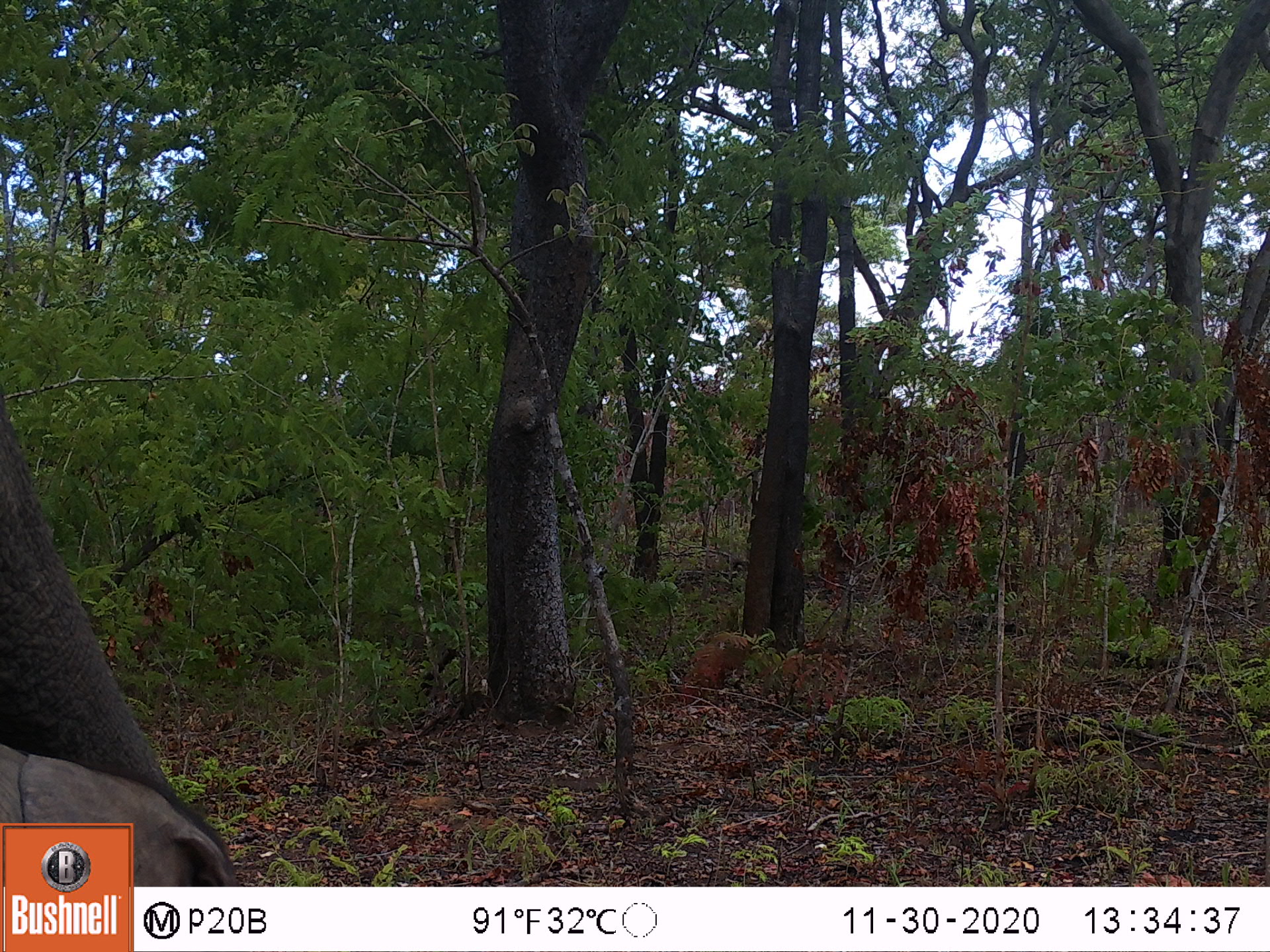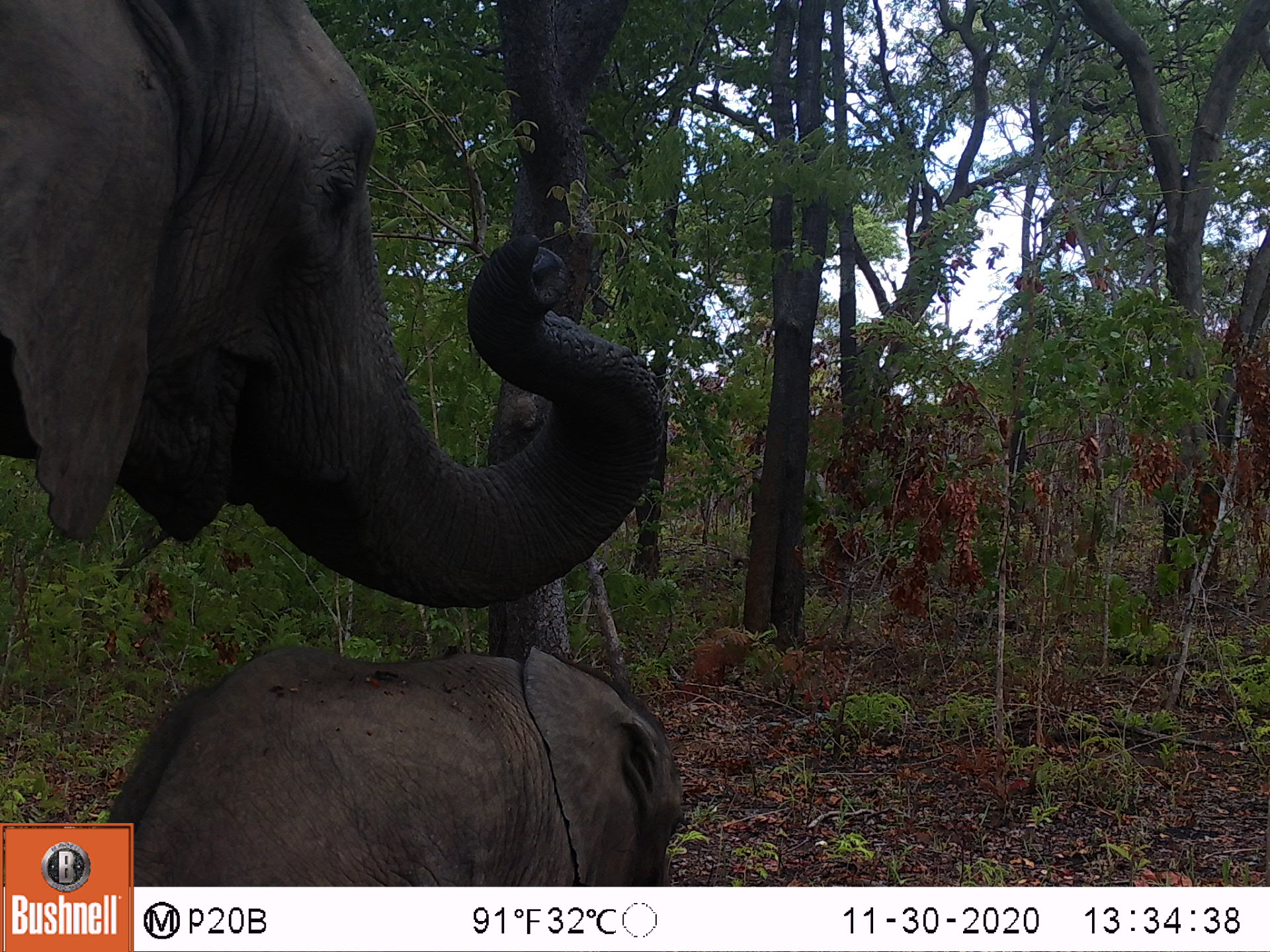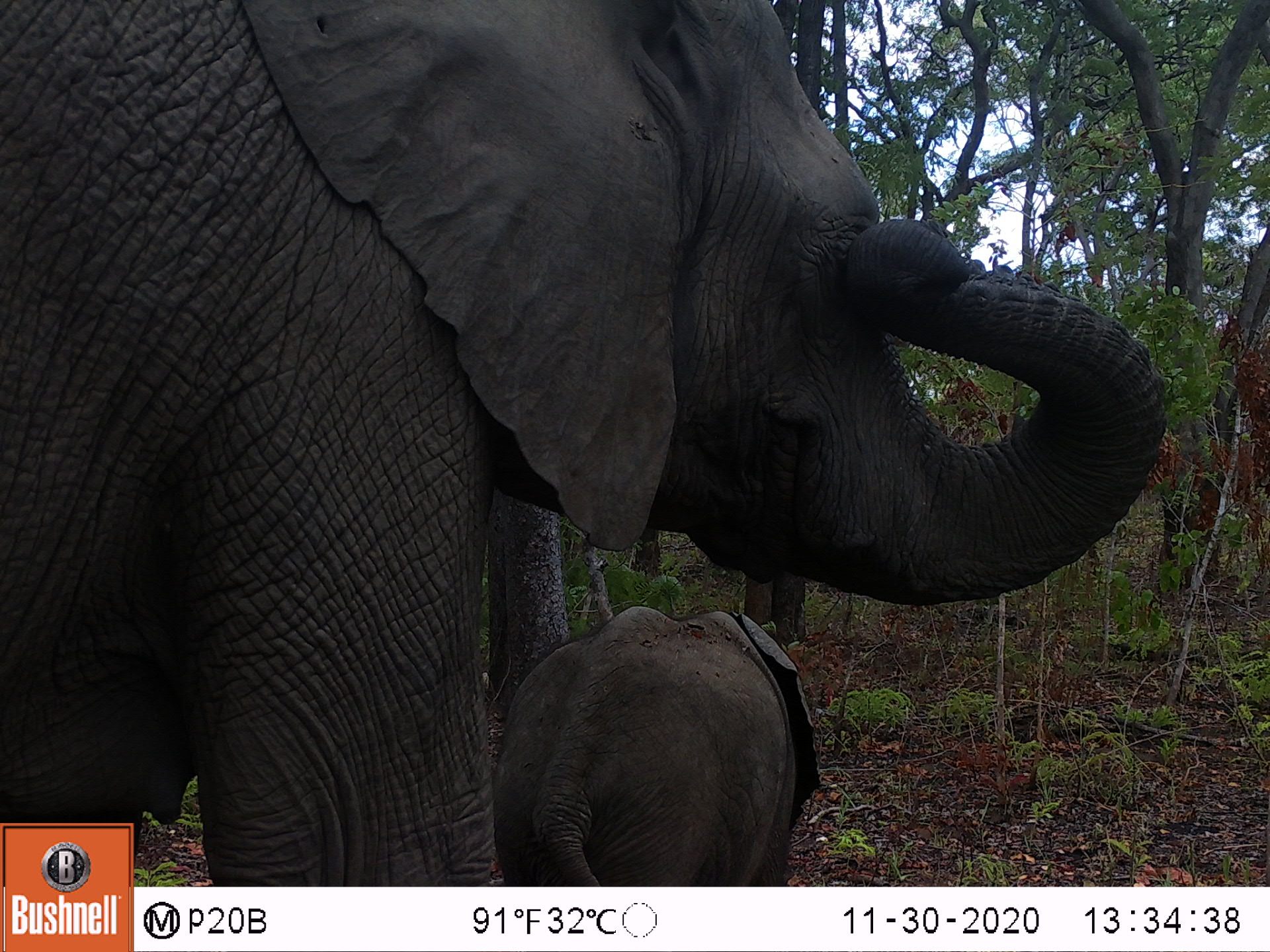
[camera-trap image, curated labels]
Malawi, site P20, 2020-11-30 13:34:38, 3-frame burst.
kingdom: Animalia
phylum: Chordata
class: Mammalia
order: Proboscidea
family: Elephantidae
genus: Loxodonta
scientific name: Loxodonta africana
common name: african savanna elephant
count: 2